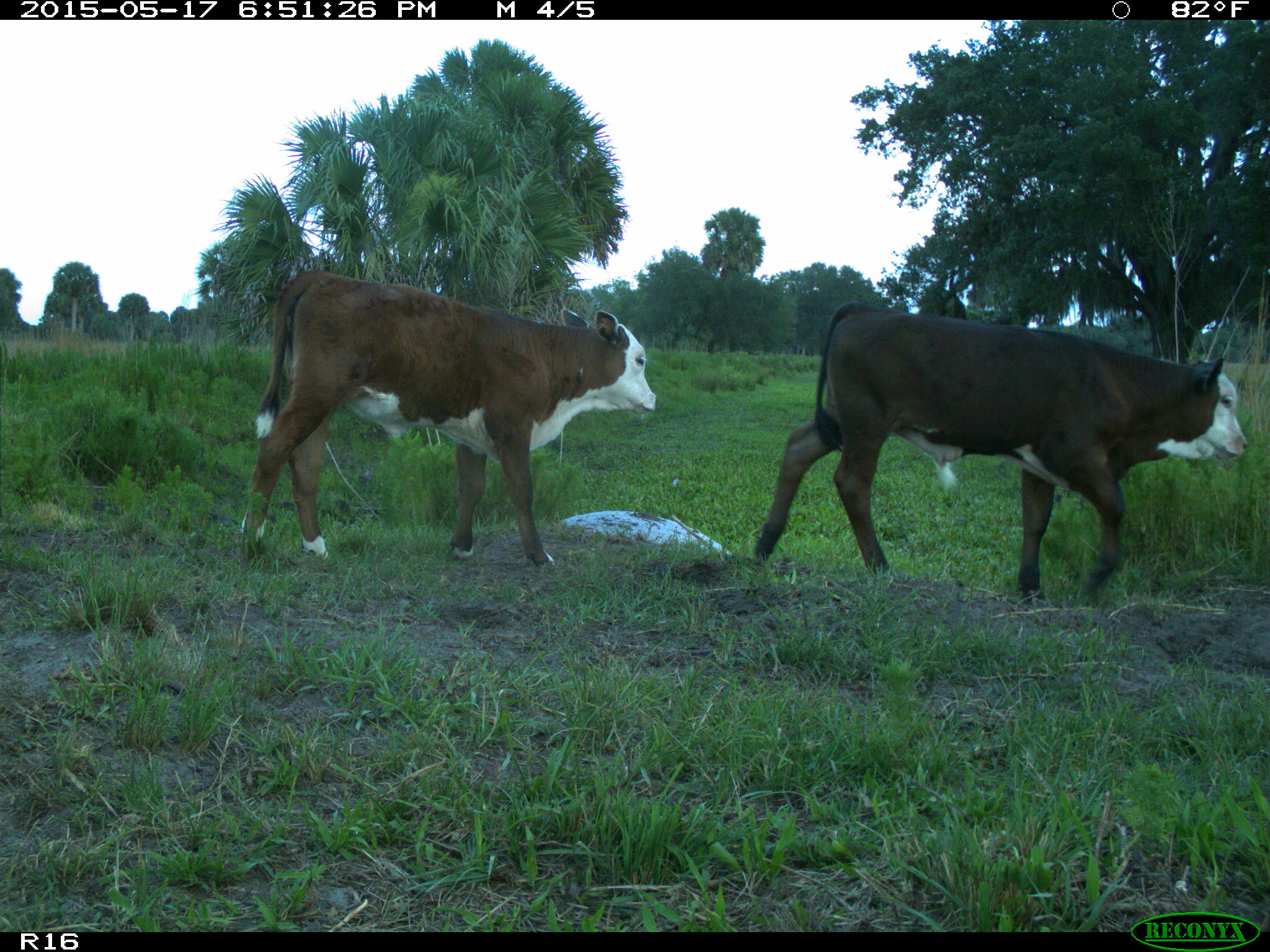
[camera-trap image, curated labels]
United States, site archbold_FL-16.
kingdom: Animalia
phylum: Chordata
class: Mammalia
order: Artiodactyla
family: Bovidae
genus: Bos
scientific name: Bos taurus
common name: domestic cow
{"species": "Bos taurus (domestic cow)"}